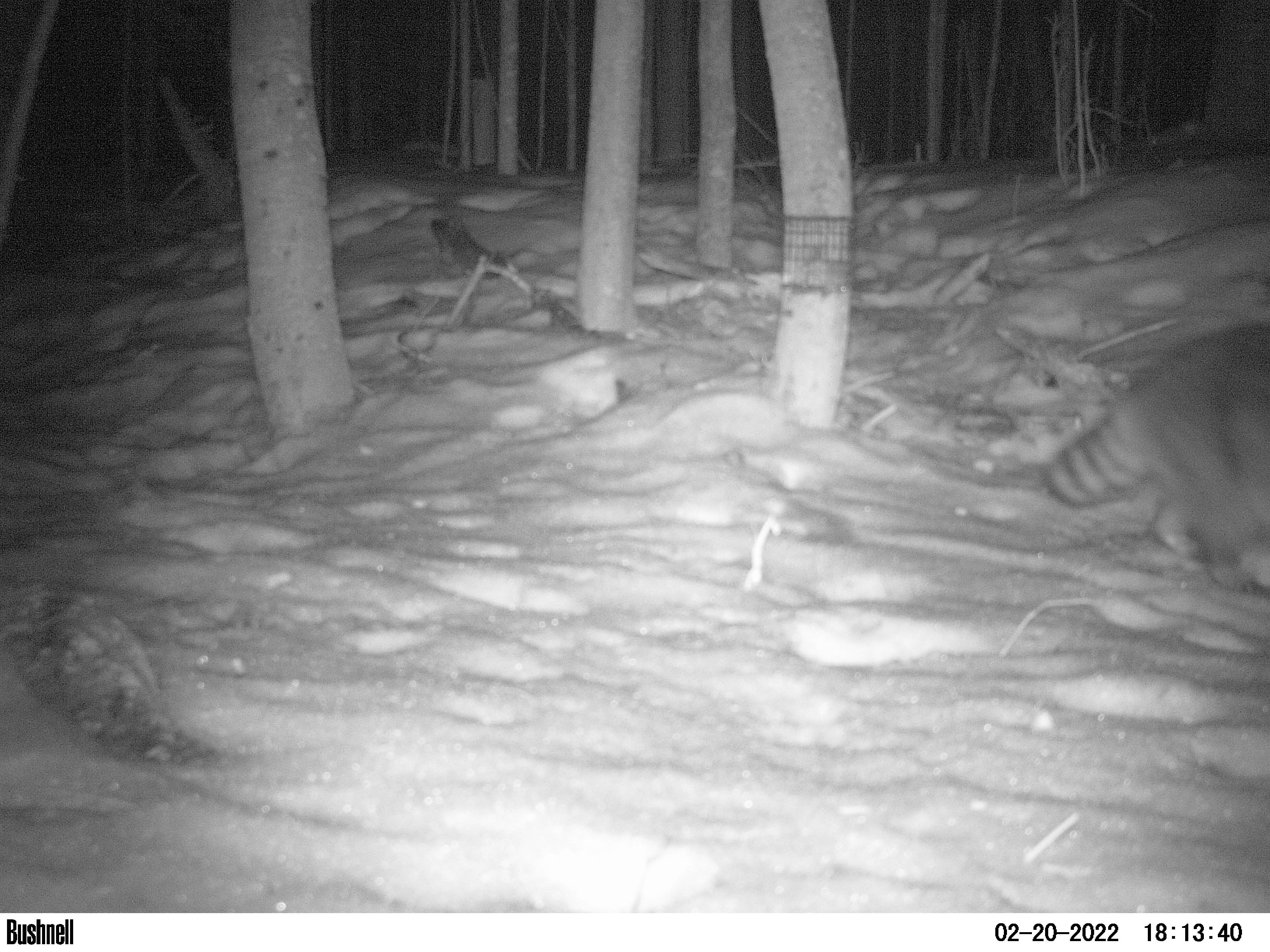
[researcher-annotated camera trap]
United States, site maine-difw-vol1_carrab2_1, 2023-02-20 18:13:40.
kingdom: Animalia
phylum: Chordata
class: Mammalia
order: Carnivora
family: Procyonidae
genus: Procyon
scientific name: Procyon lotor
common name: raccoon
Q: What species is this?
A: Raccoon (Procyon lotor).